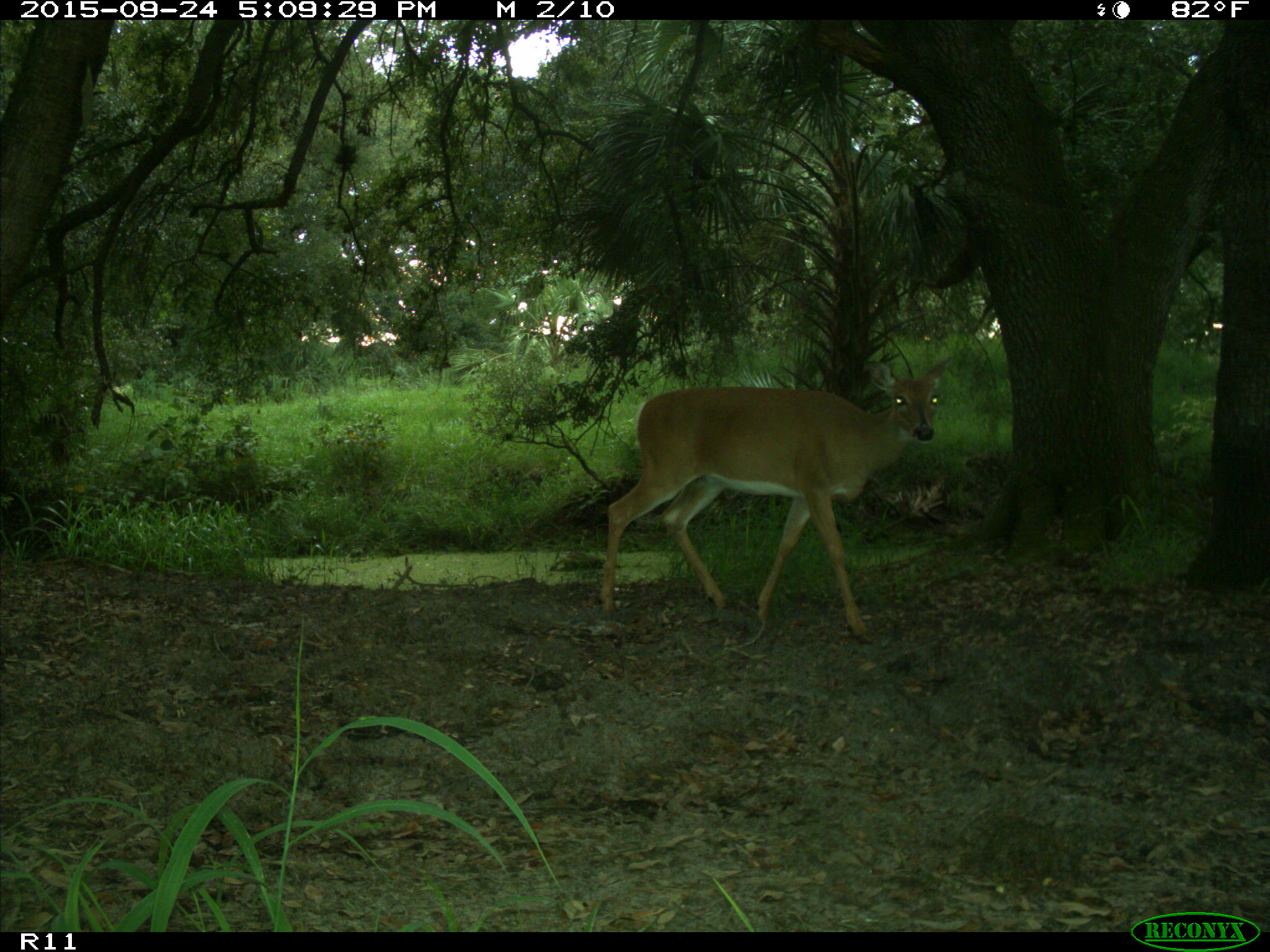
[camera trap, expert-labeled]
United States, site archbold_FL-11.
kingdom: Animalia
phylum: Chordata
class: Mammalia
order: Artiodactyla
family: Cervidae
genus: Odocoileus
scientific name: Odocoileus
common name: deer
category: unidentified deer